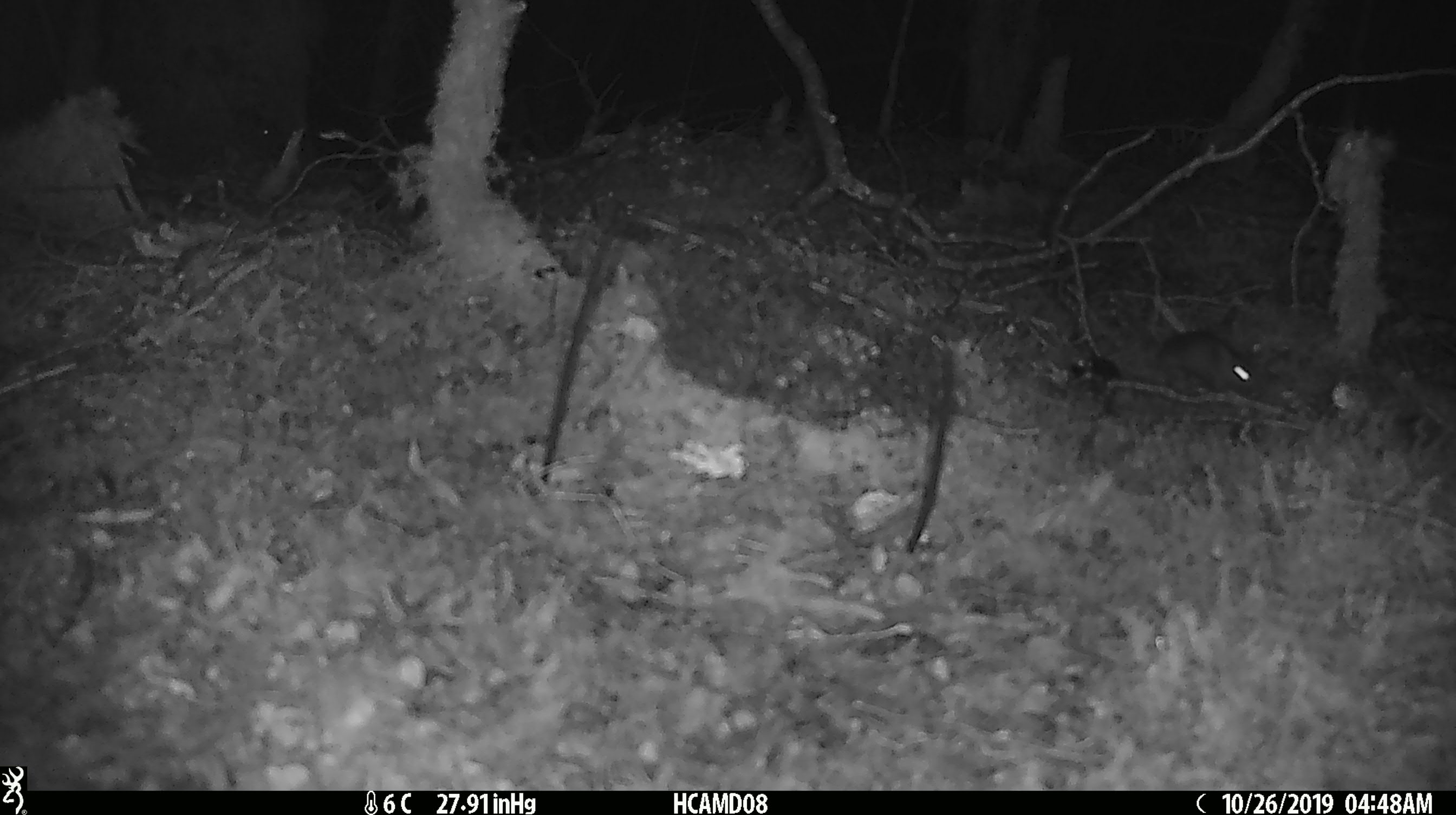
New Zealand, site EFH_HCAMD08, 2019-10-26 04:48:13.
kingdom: Animalia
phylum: Chordata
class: Mammalia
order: Rodentia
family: Muridae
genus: Mus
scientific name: Mus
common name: mouse